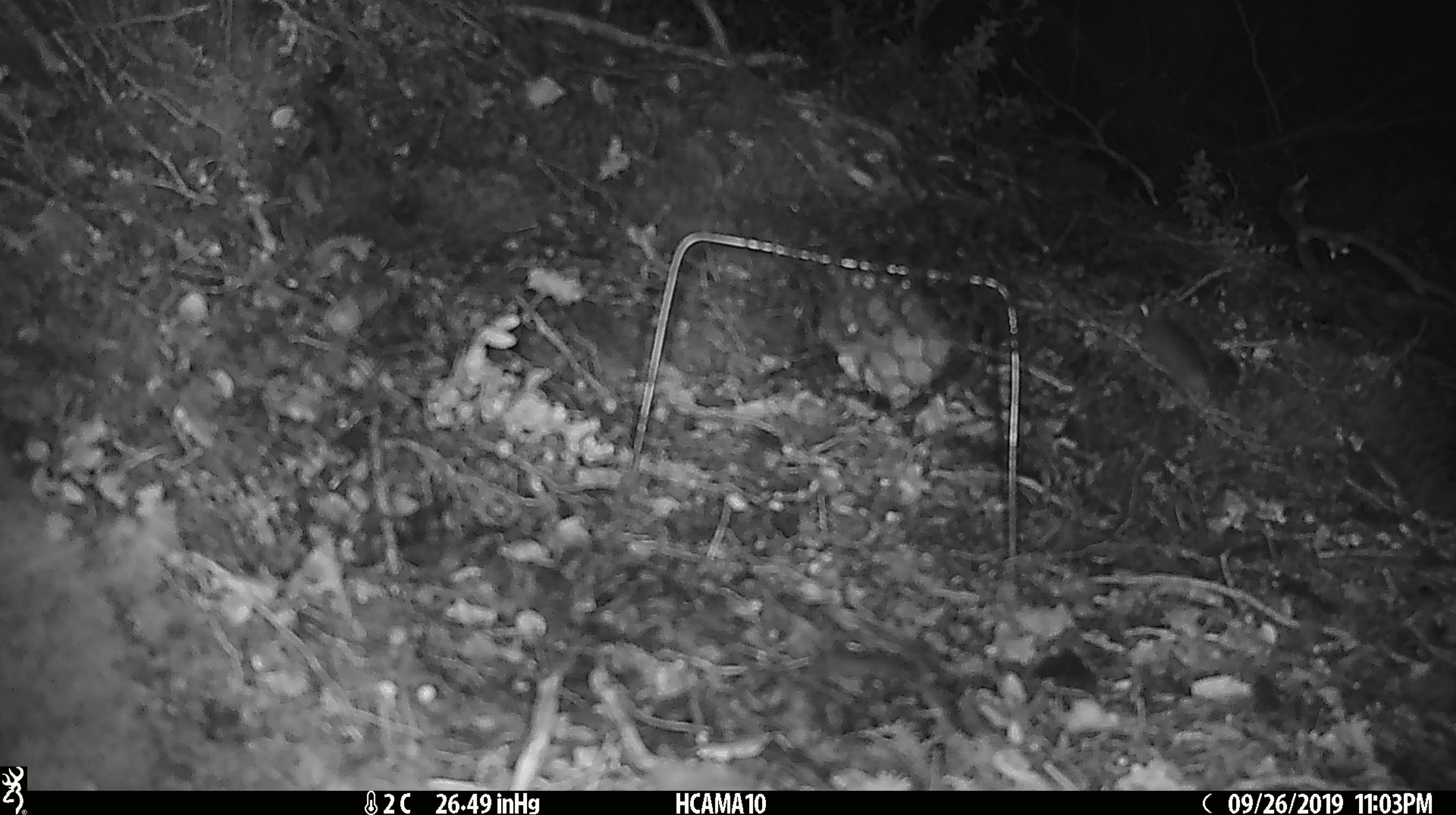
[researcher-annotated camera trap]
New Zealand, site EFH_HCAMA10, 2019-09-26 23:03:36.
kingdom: Animalia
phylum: Chordata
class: Mammalia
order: Rodentia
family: Muridae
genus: Mus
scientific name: Mus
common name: mouse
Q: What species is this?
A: Mouse (Mus).